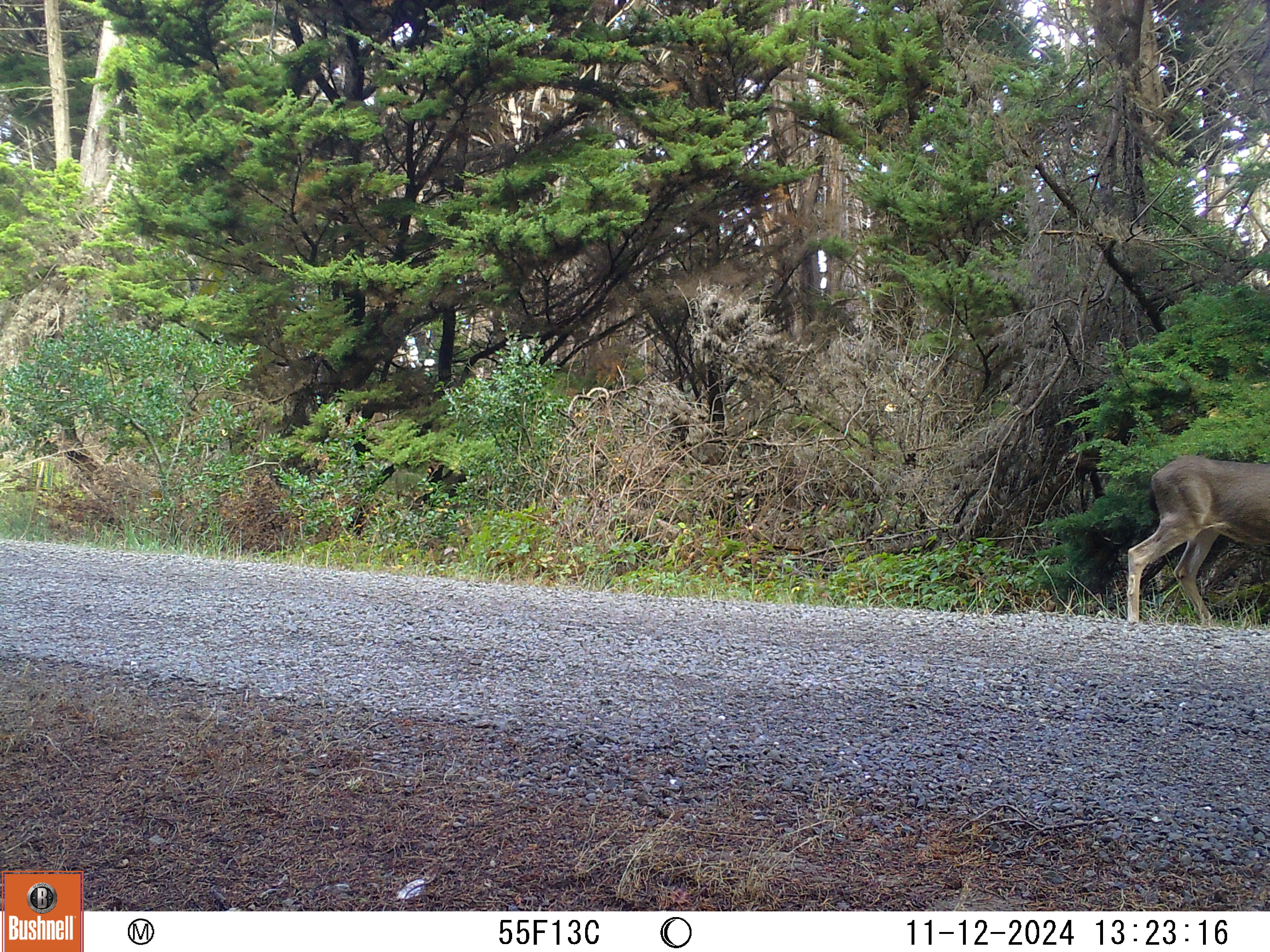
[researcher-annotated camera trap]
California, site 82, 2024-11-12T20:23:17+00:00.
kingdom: Animalia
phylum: Chordata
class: Mammalia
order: Artiodactyla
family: Cervidae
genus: Odocoileus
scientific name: Odocoileus hemionus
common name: mule deer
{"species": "mule deer (Odocoileus hemionus)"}